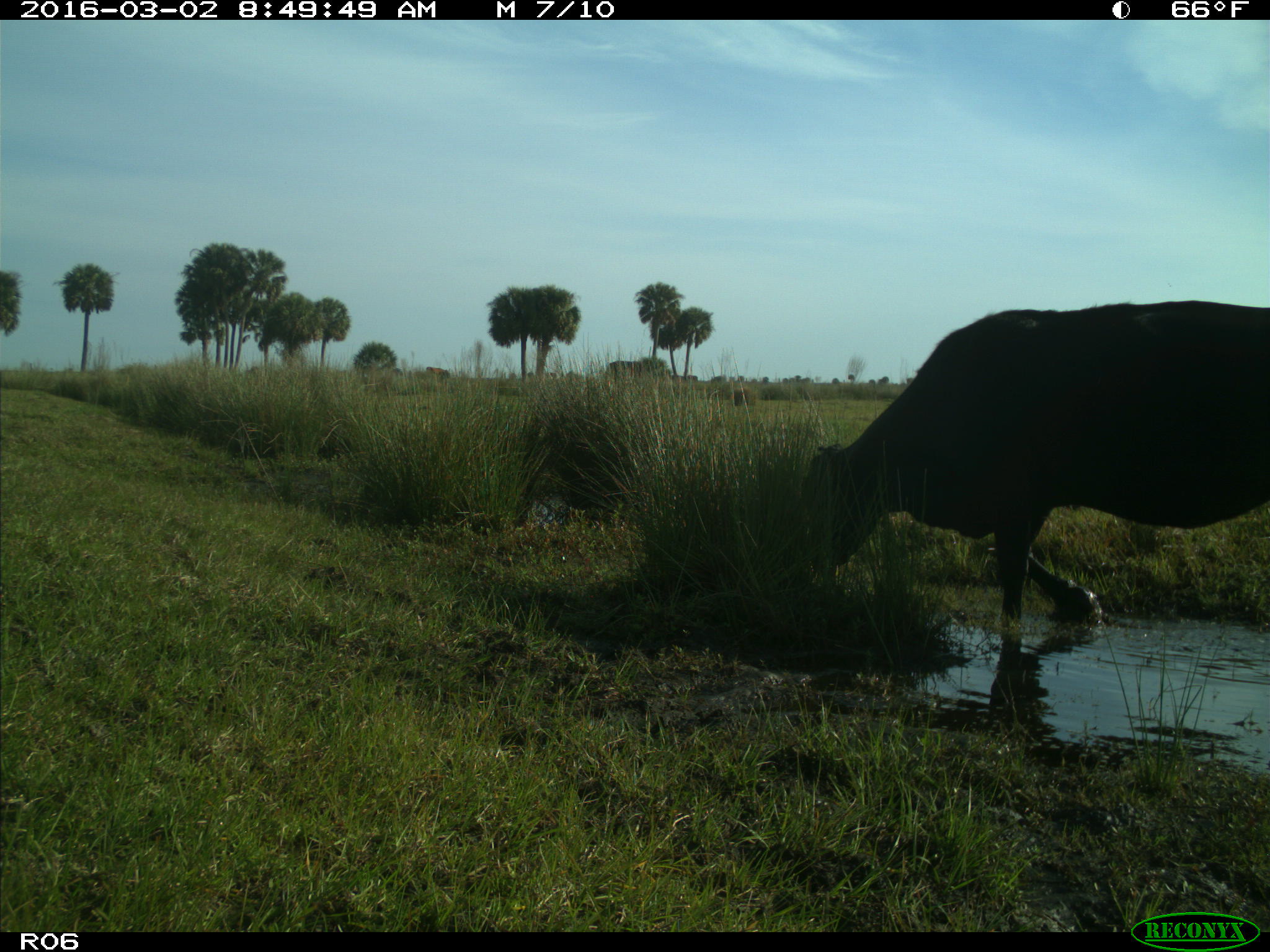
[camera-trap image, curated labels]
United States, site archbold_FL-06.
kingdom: Animalia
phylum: Chordata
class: Mammalia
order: Artiodactyla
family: Bovidae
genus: Bos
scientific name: Bos taurus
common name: domestic cow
Bos taurus (domestic cow).